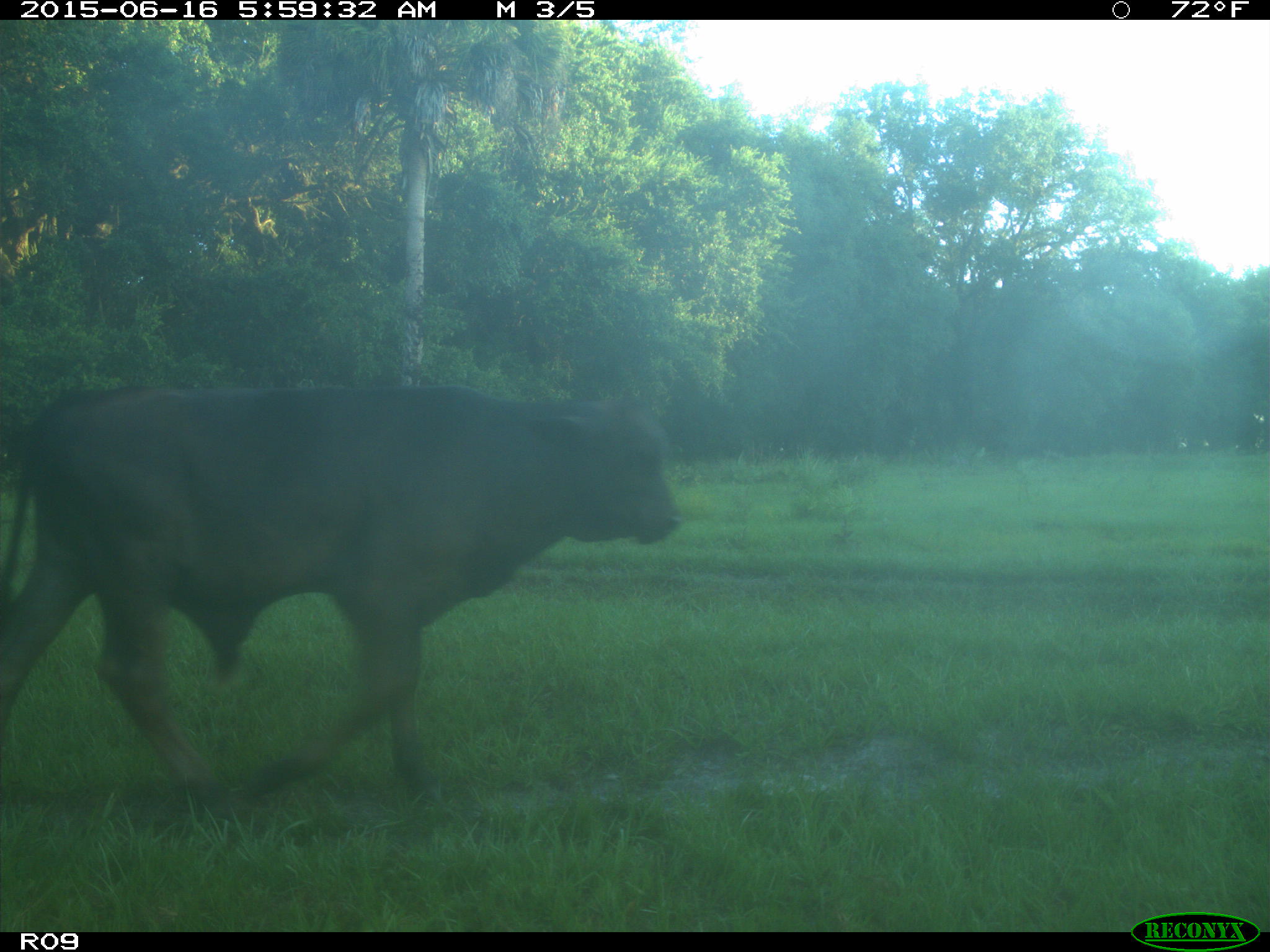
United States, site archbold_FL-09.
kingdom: Animalia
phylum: Chordata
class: Mammalia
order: Artiodactyla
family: Bovidae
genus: Bos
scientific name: Bos taurus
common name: domestic cow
Bos taurus (domestic cow).